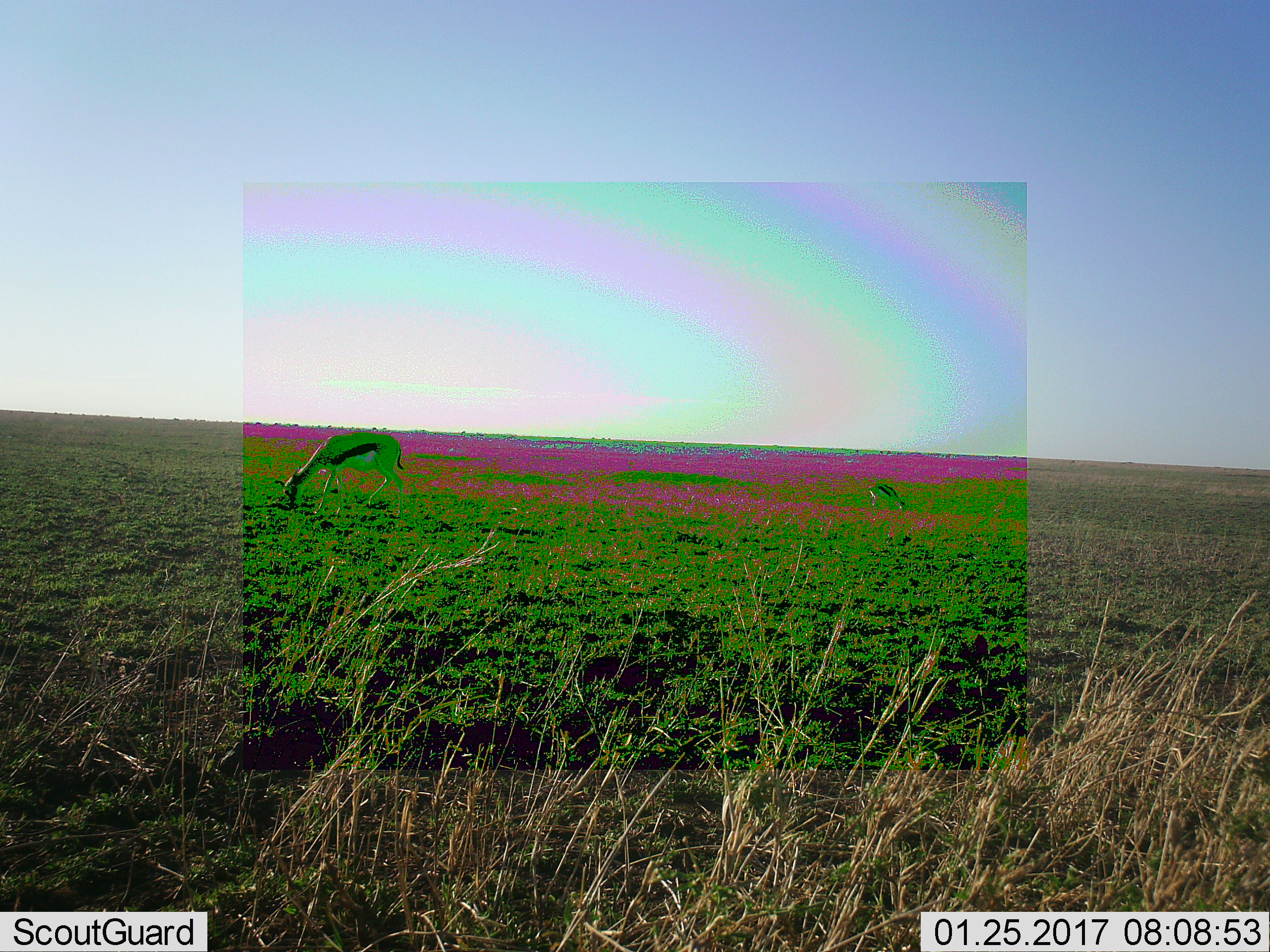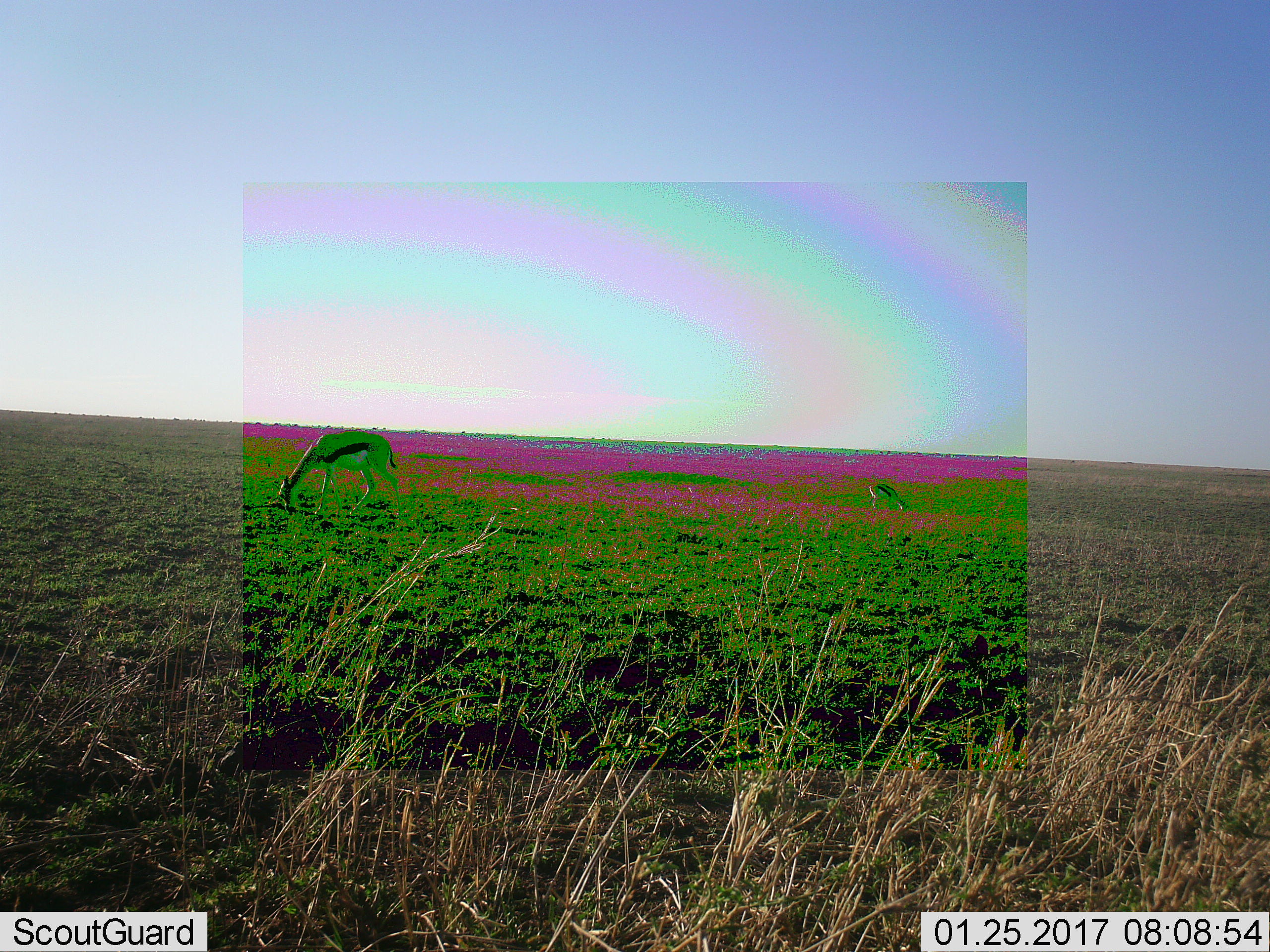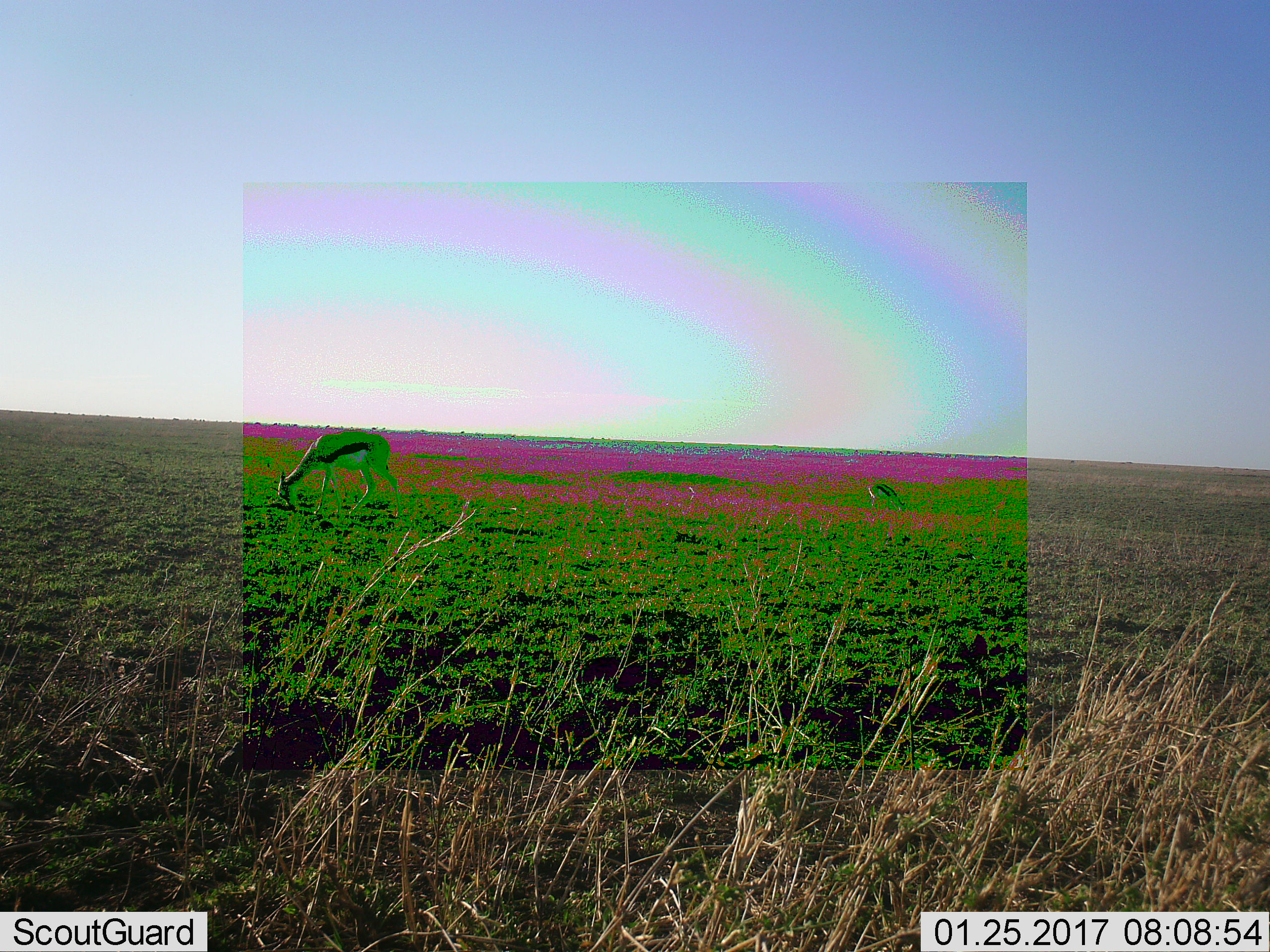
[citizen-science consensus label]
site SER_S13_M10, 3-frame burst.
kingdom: Animalia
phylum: Chordata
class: Mammalia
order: Artiodactyla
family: Bovidae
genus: Eudorcas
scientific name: Eudorcas thomsonii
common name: thomson's gazelle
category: gazellethomsons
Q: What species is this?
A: Gazellethomsons (thomson's gazelle) (Eudorcas thomsonii).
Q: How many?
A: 2.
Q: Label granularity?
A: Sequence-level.